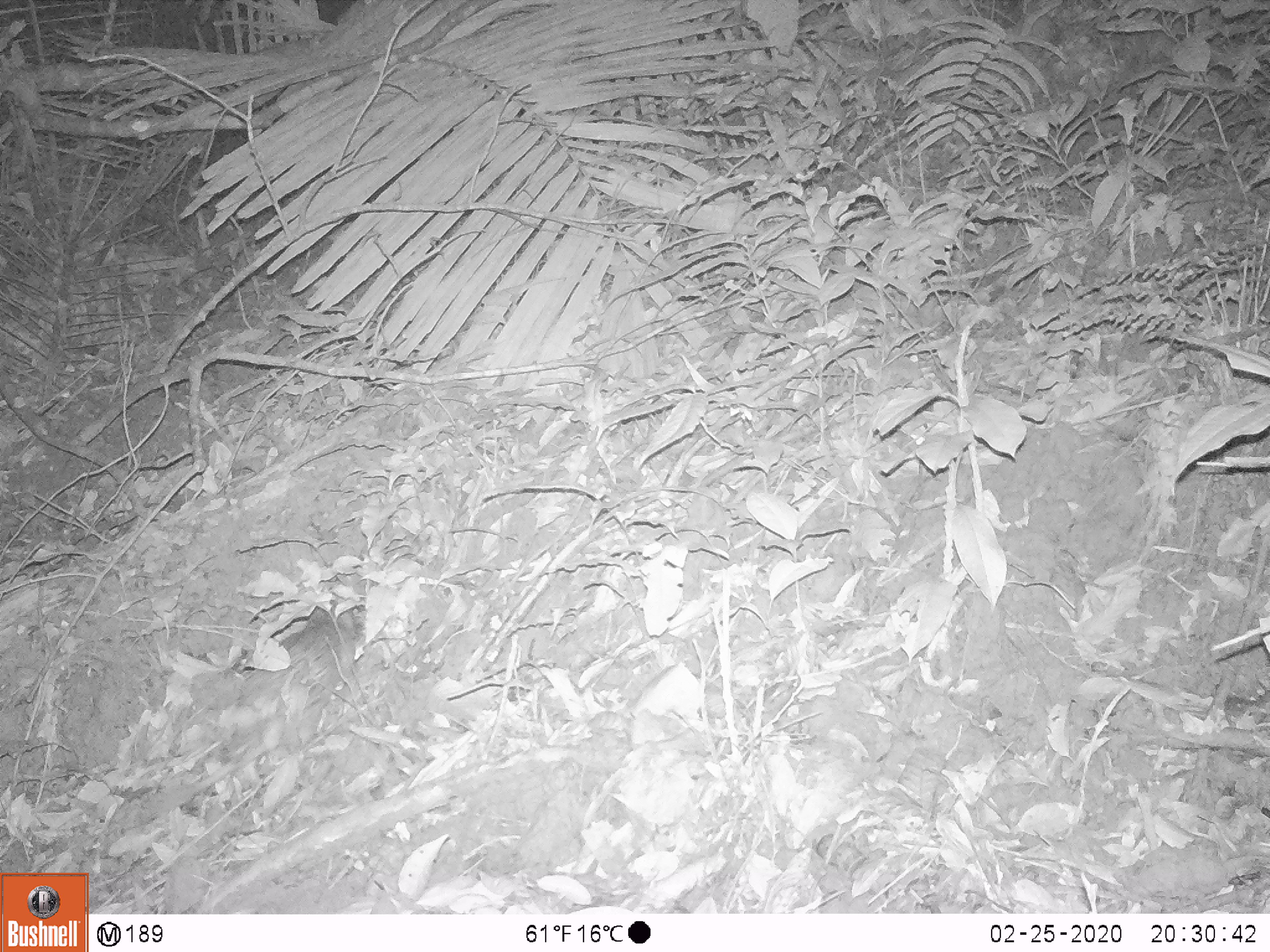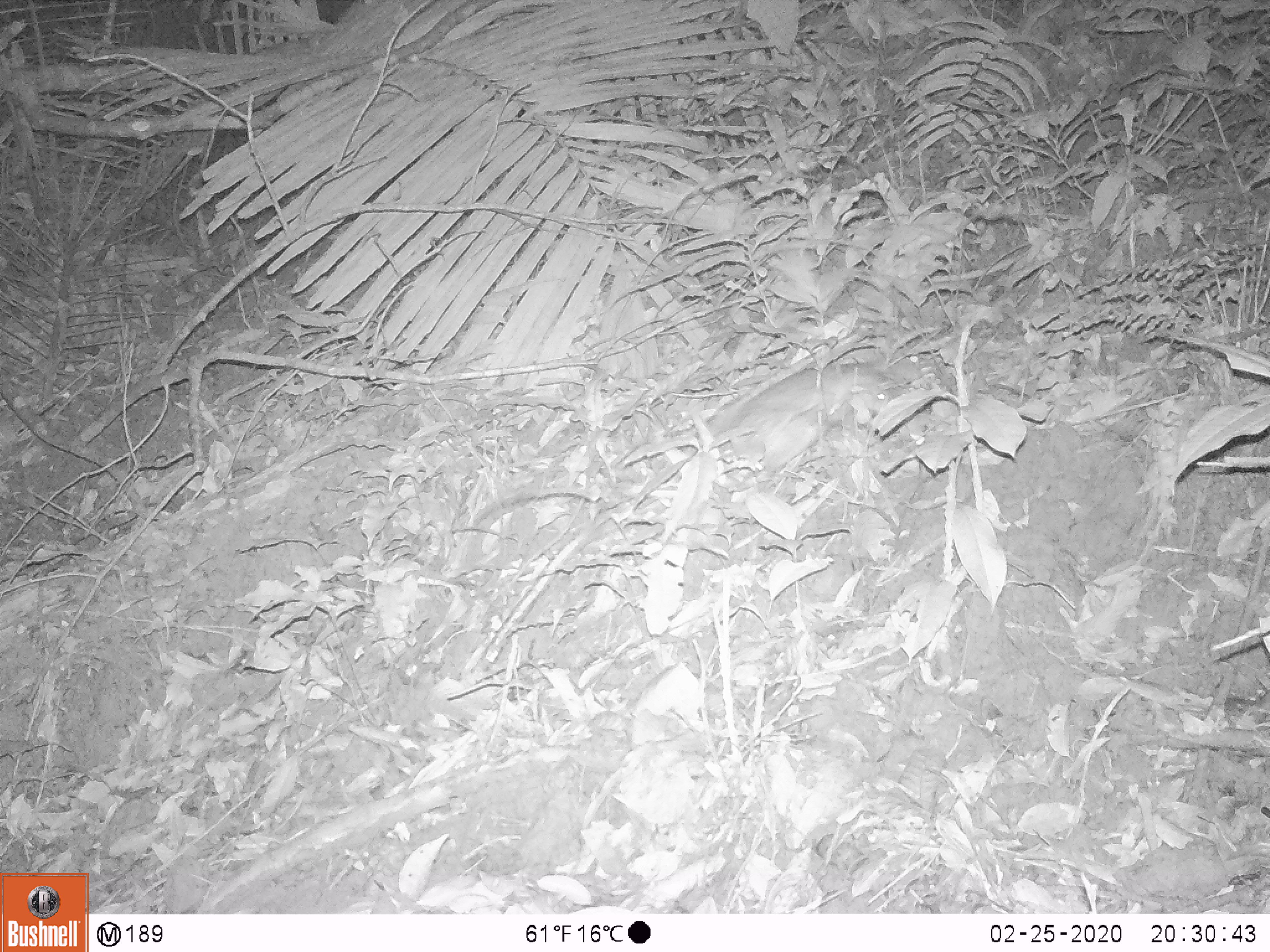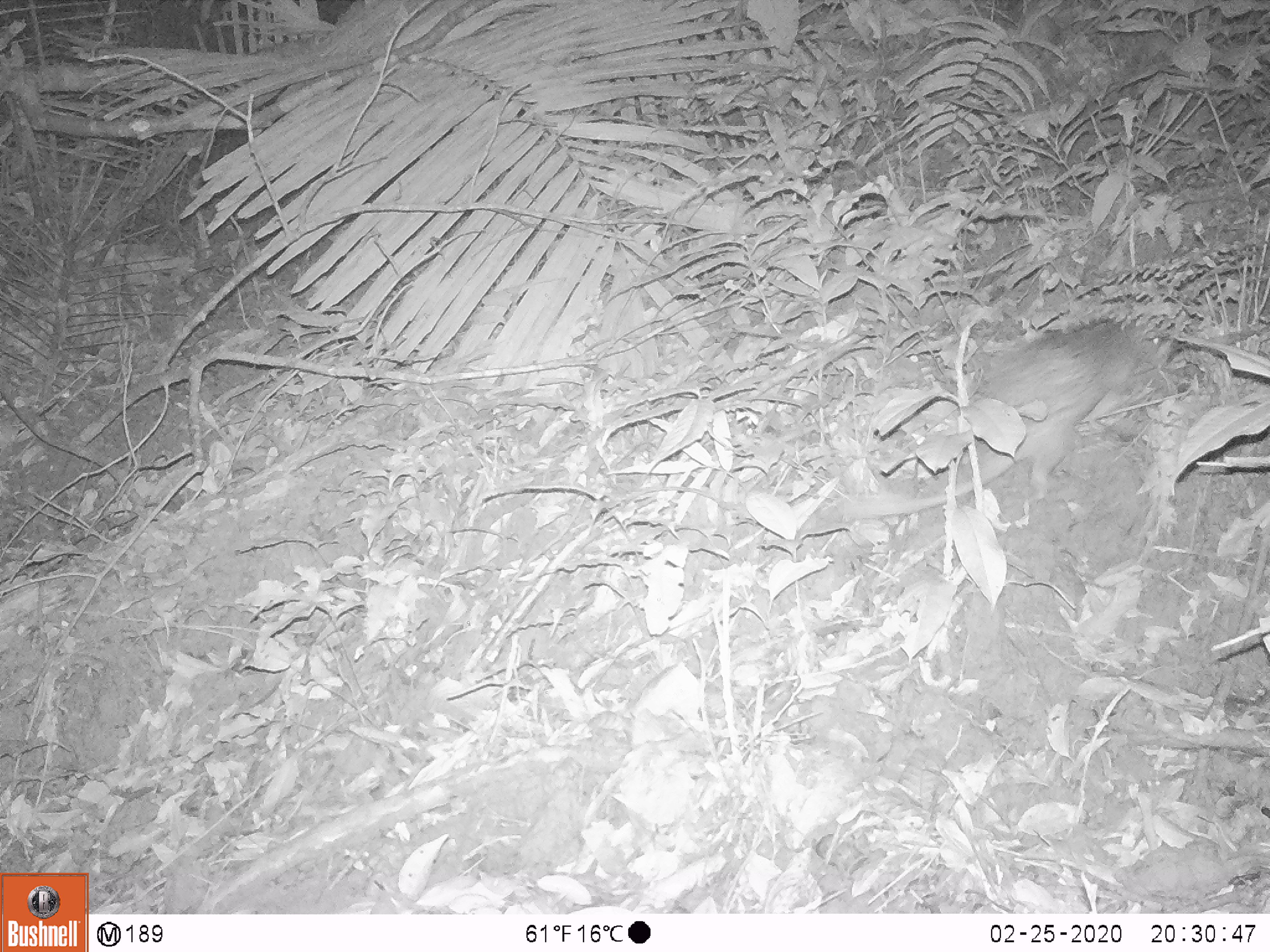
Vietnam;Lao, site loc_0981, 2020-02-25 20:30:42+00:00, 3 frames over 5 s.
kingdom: Animalia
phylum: Chordata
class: Mammalia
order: Rodentia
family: Hystricidae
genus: Atherurus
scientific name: Atherurus macrourus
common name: asiatic brush-tailed porcupine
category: asiatic brush tailed porcupine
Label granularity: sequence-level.